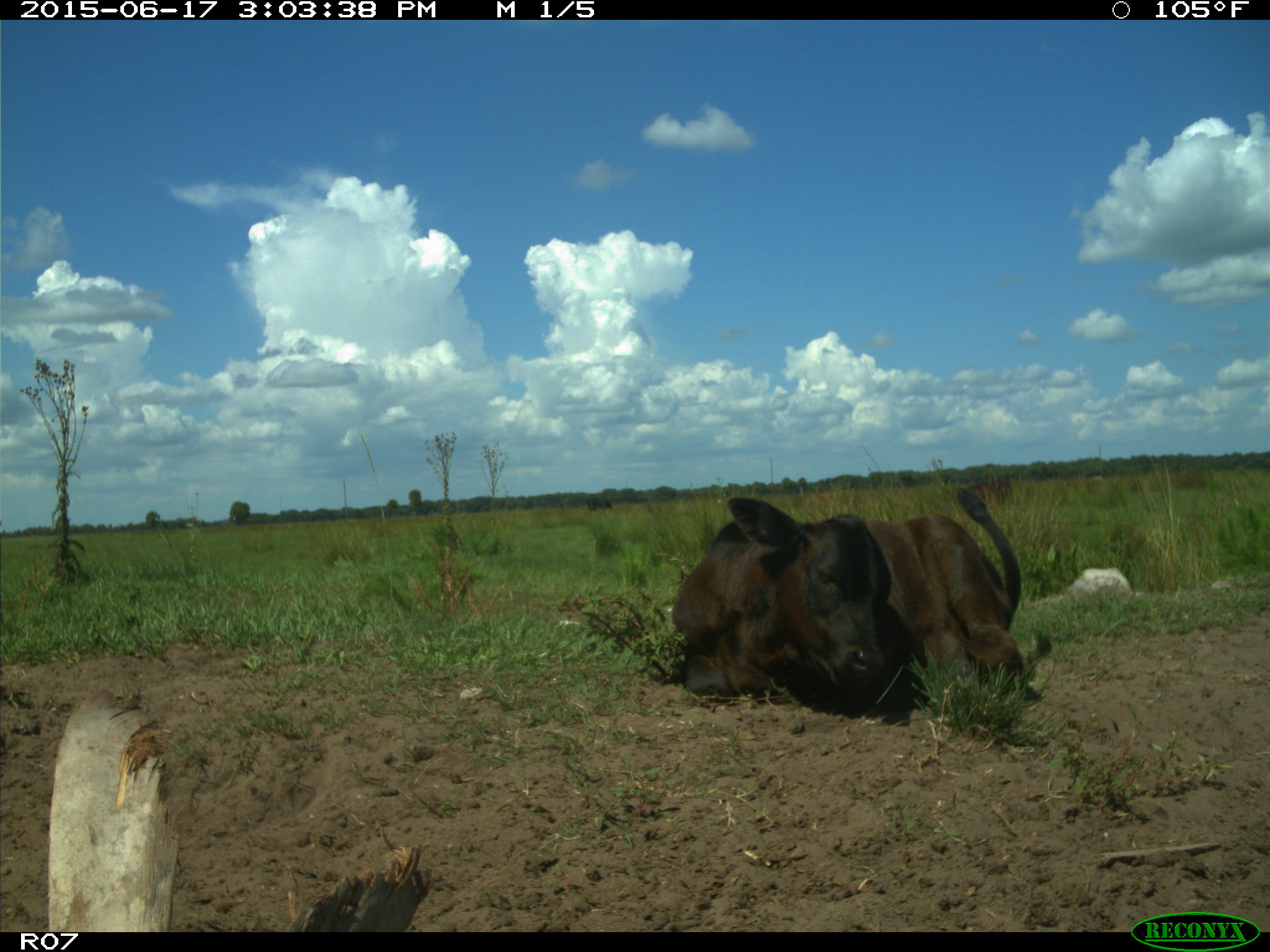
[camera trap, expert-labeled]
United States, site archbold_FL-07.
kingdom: Animalia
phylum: Chordata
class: Mammalia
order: Artiodactyla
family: Bovidae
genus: Bos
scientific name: Bos taurus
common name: domestic cow